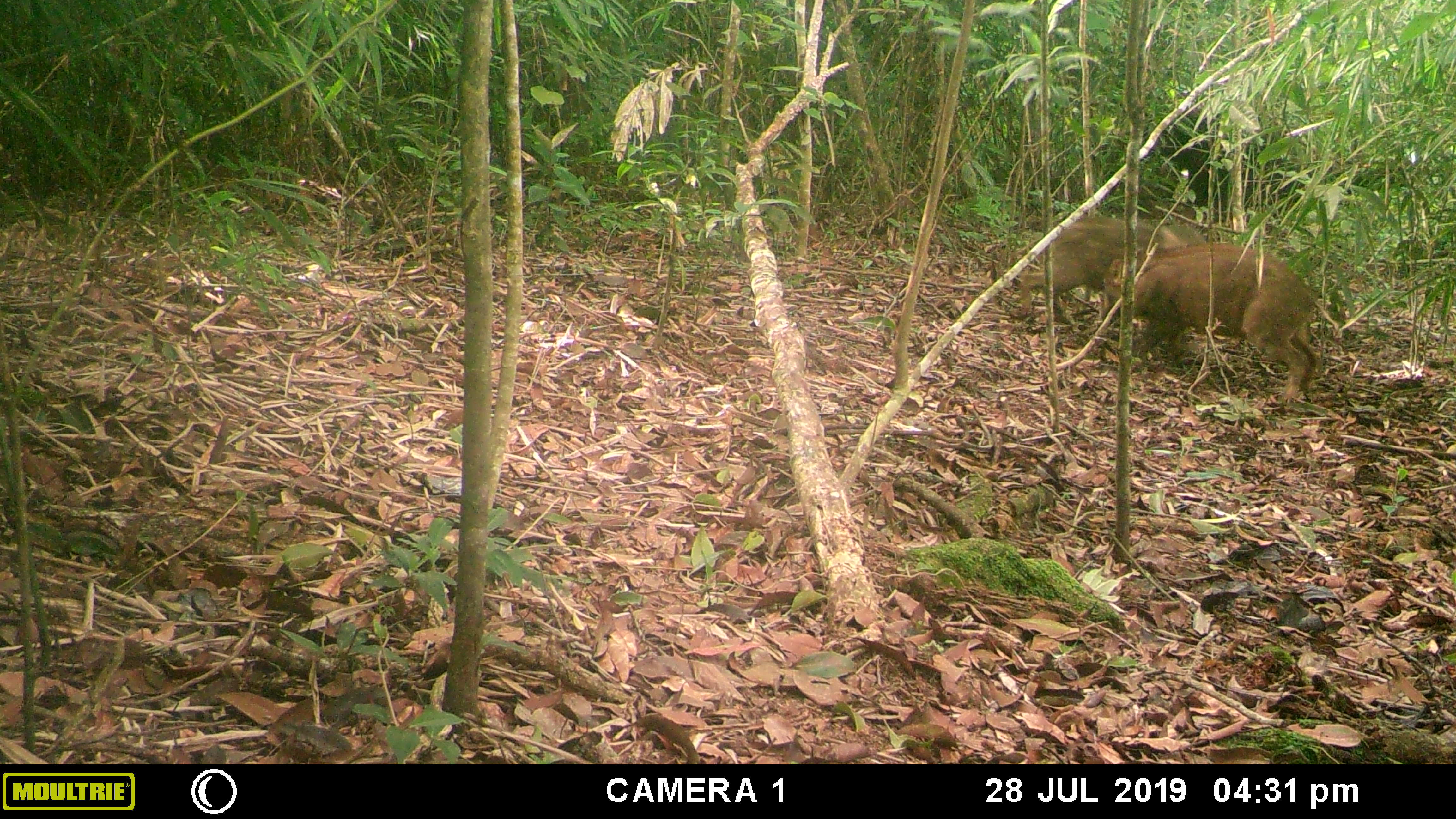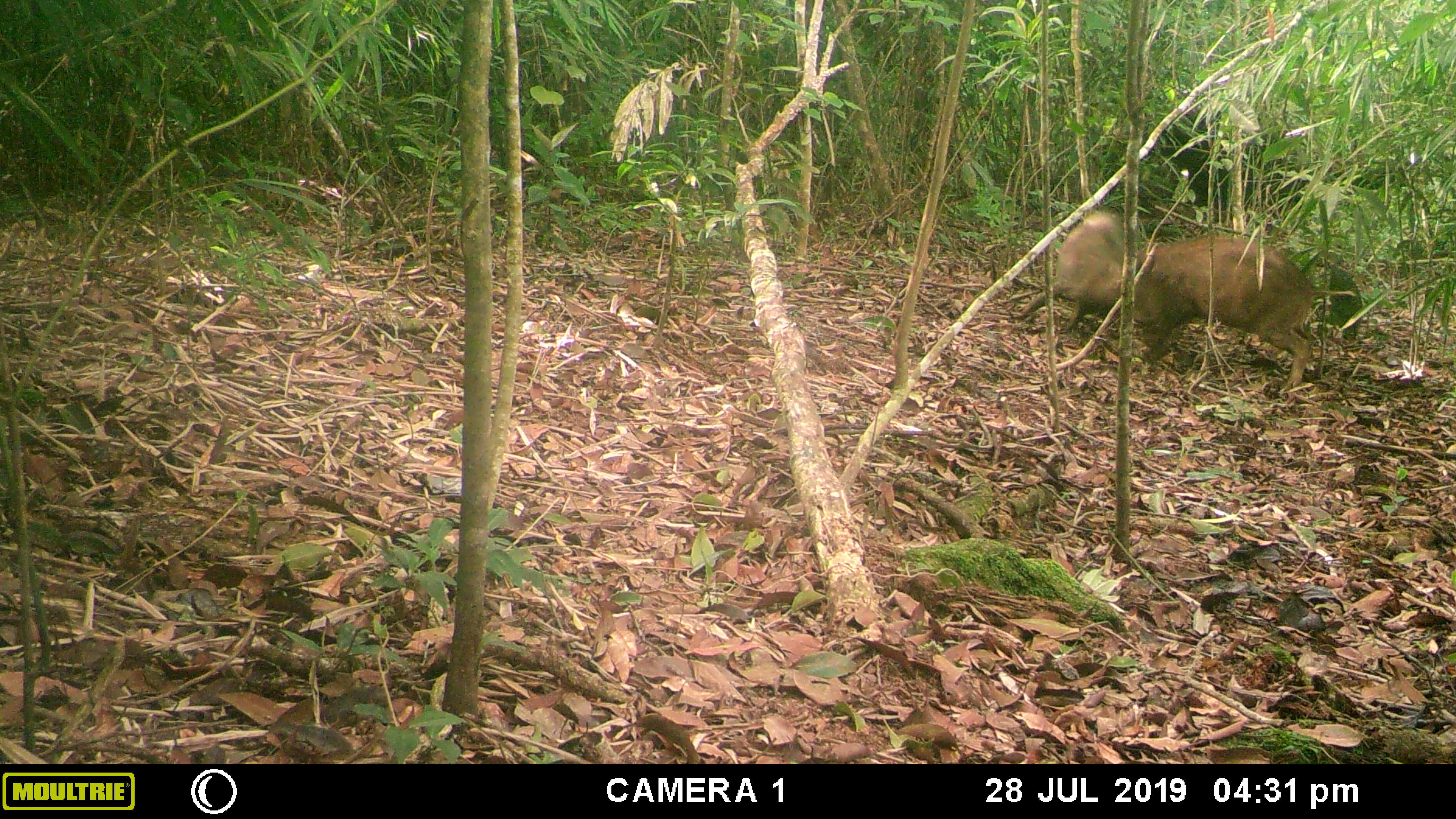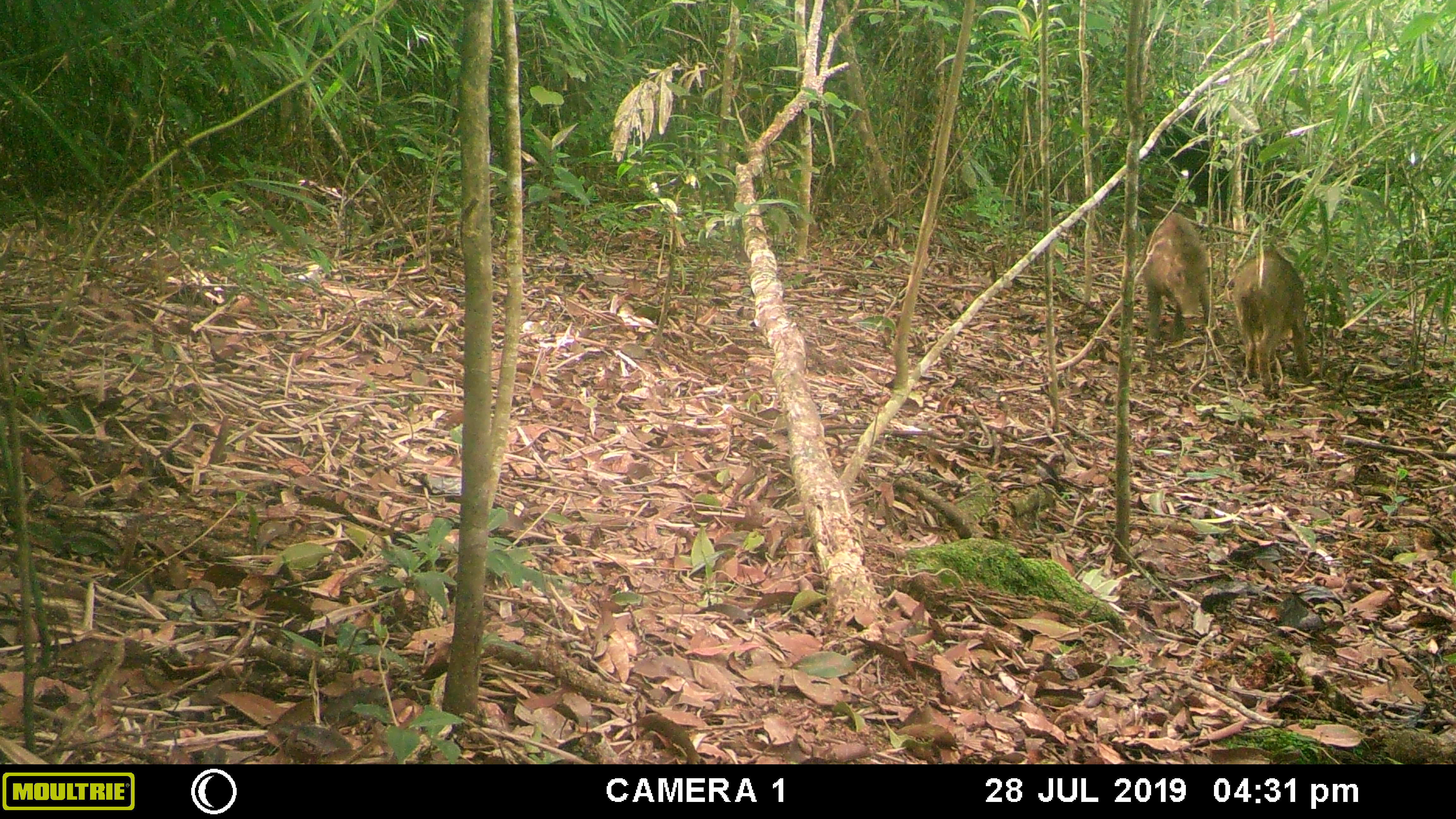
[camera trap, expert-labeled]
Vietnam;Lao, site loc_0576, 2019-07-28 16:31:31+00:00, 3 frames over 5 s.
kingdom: Animalia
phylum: Chordata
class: Mammalia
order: Artiodactyla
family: Suidae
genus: Sus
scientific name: Sus scrofa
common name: eurasian wild pig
Eurasian wild pig (Sus scrofa). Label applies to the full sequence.